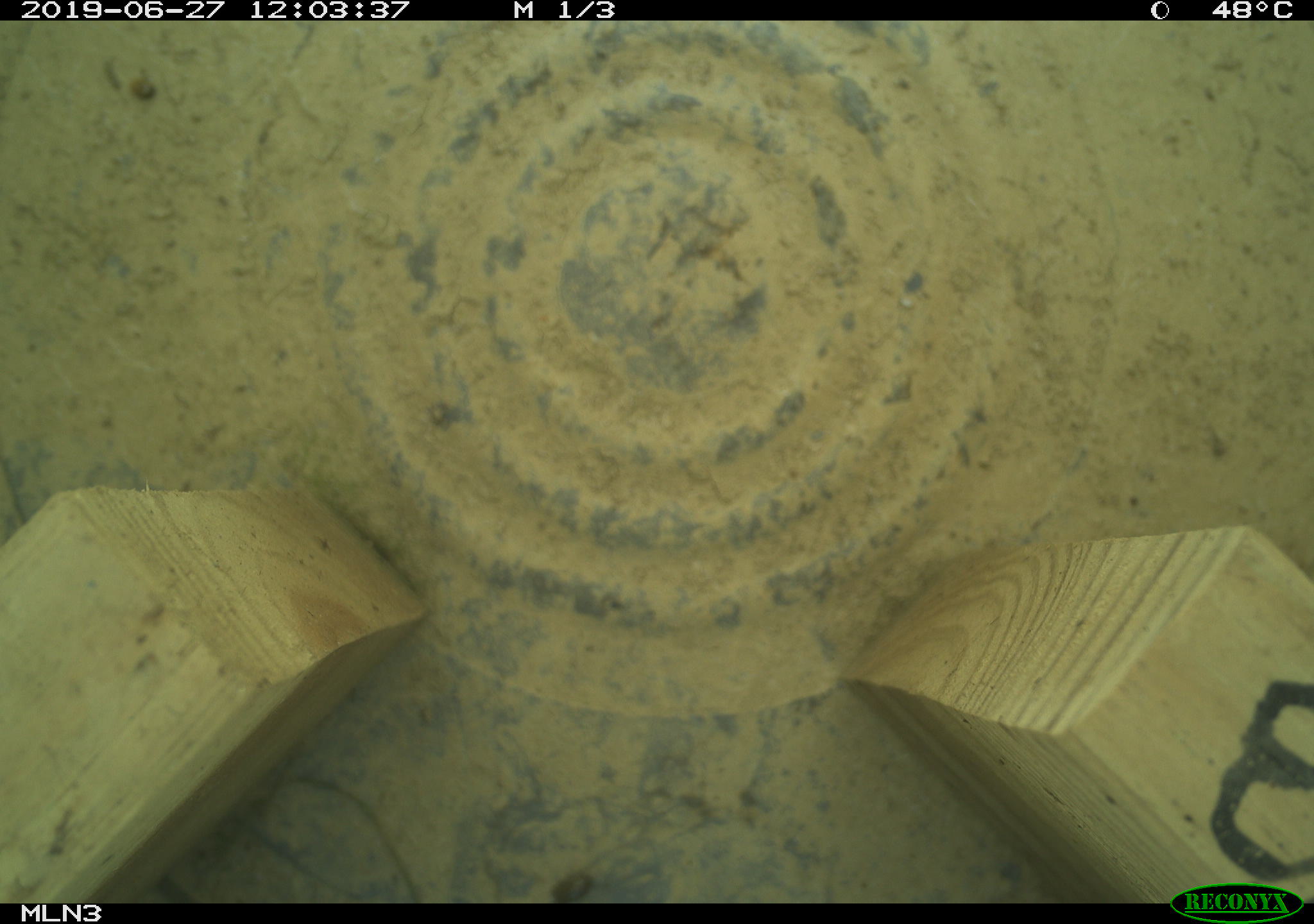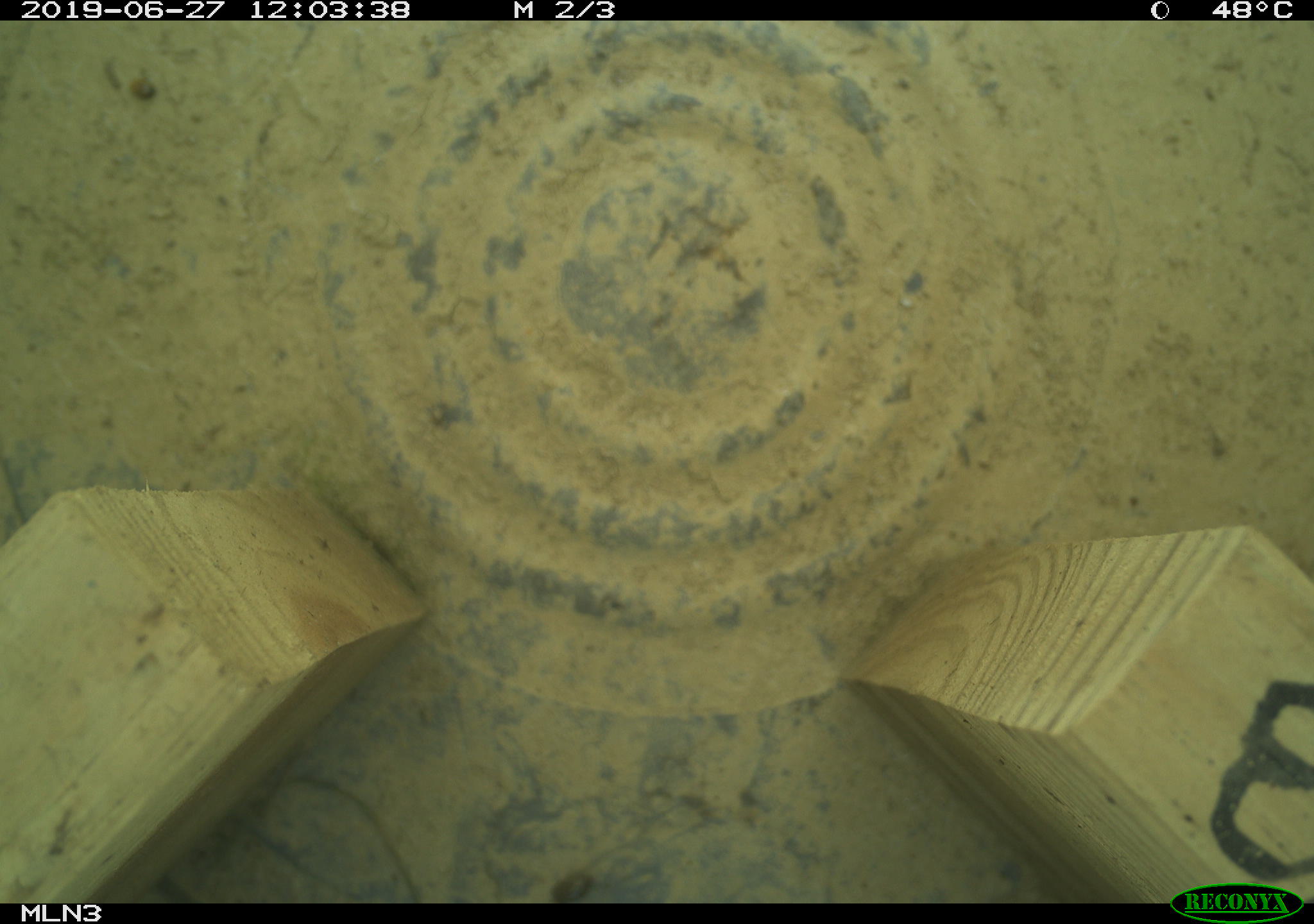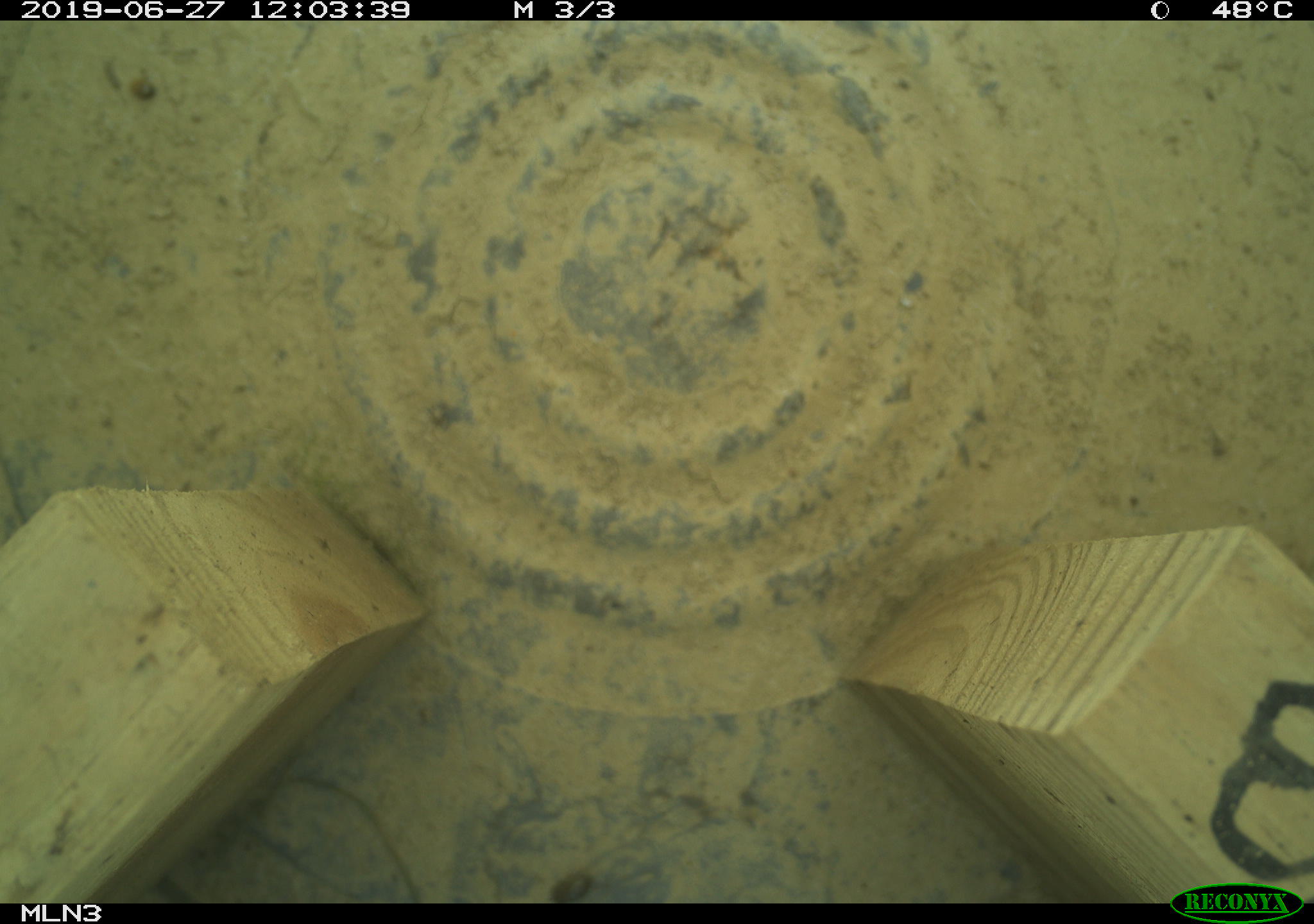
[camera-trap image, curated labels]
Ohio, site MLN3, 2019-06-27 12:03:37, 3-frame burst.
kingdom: Animalia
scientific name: Animalia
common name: animal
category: invertebrate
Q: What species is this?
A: Invertebrate (animal) (Animalia).